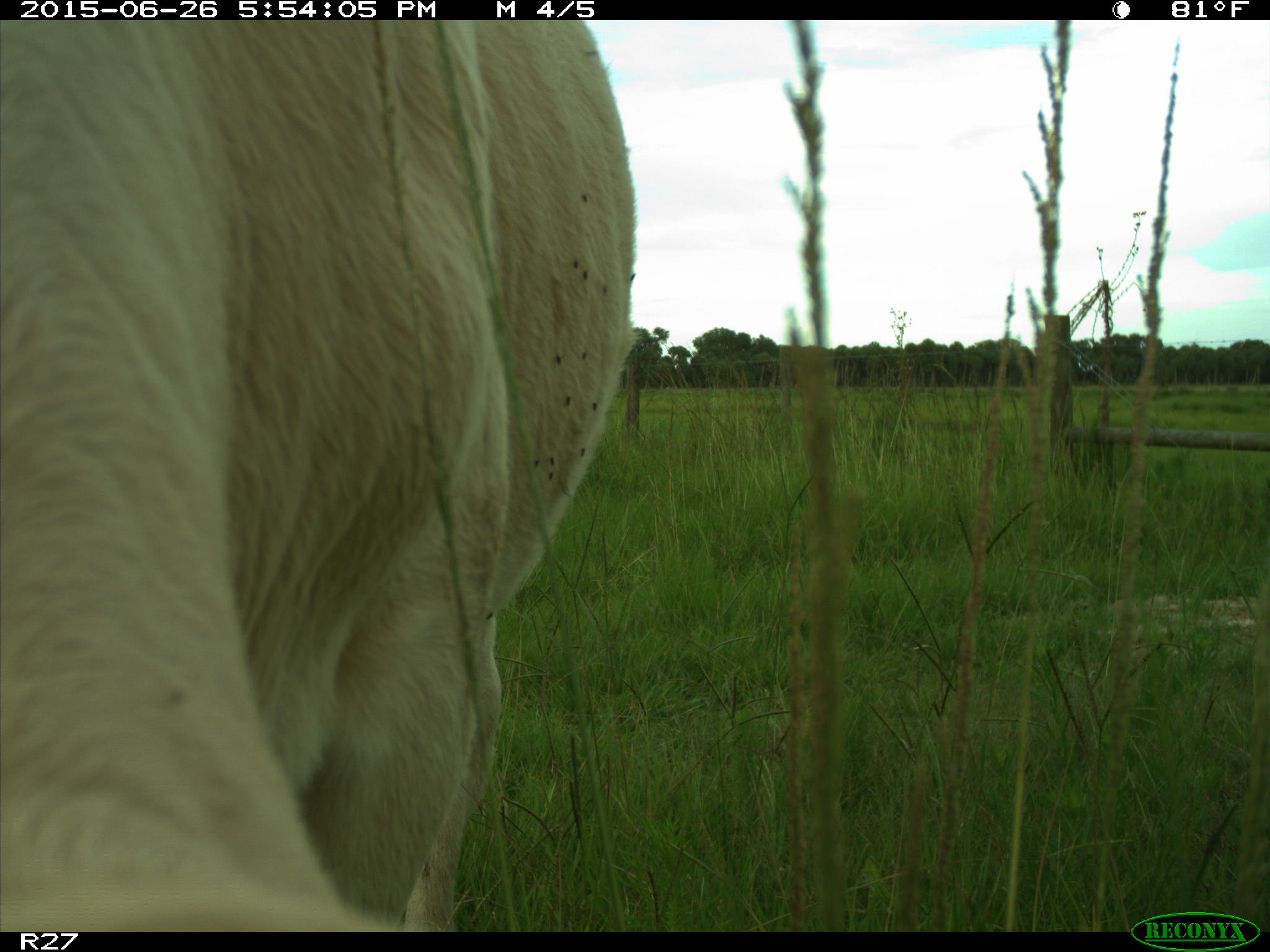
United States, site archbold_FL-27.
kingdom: Animalia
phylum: Chordata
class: Mammalia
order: Artiodactyla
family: Bovidae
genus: Bos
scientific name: Bos taurus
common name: domestic cow